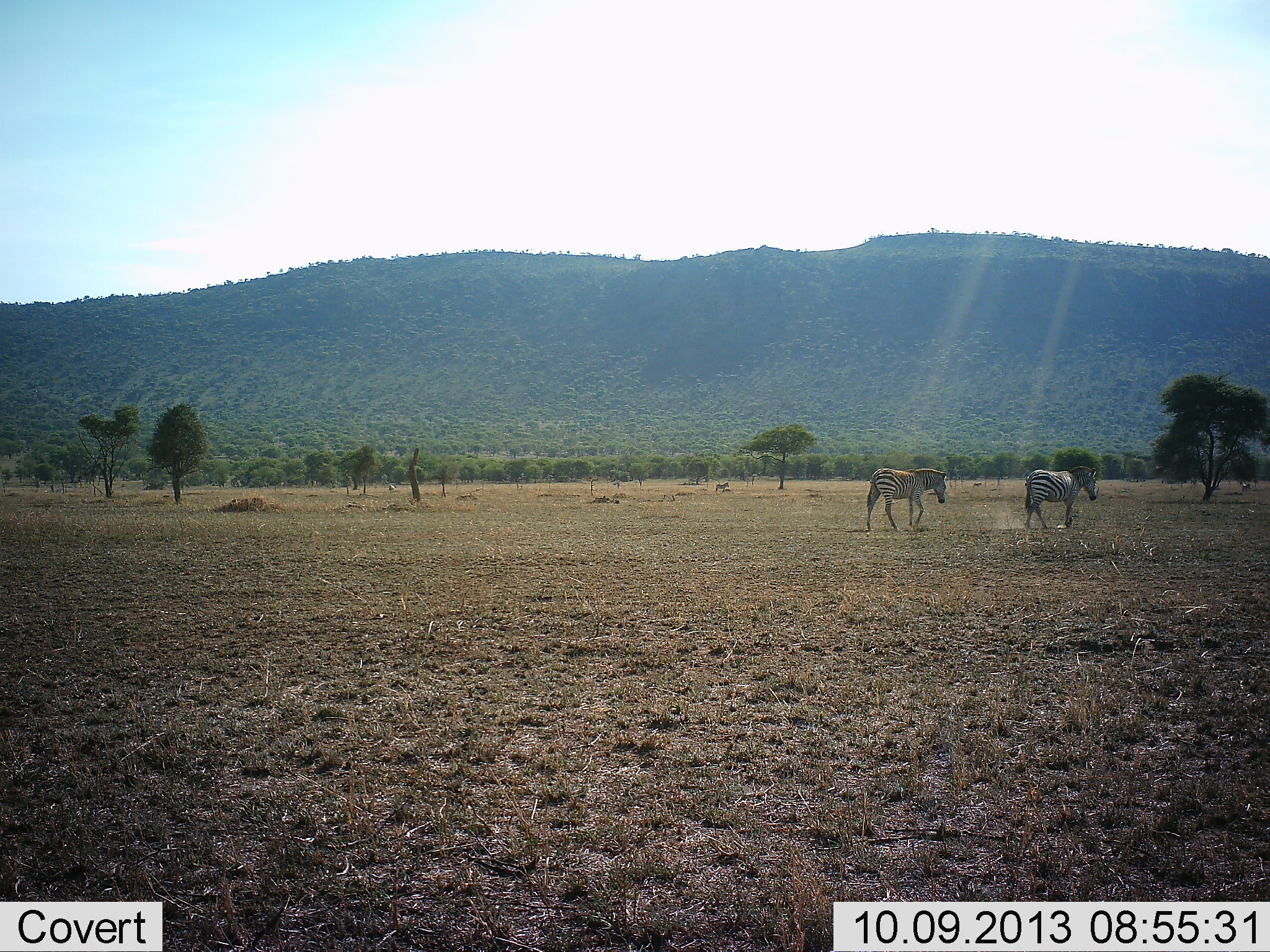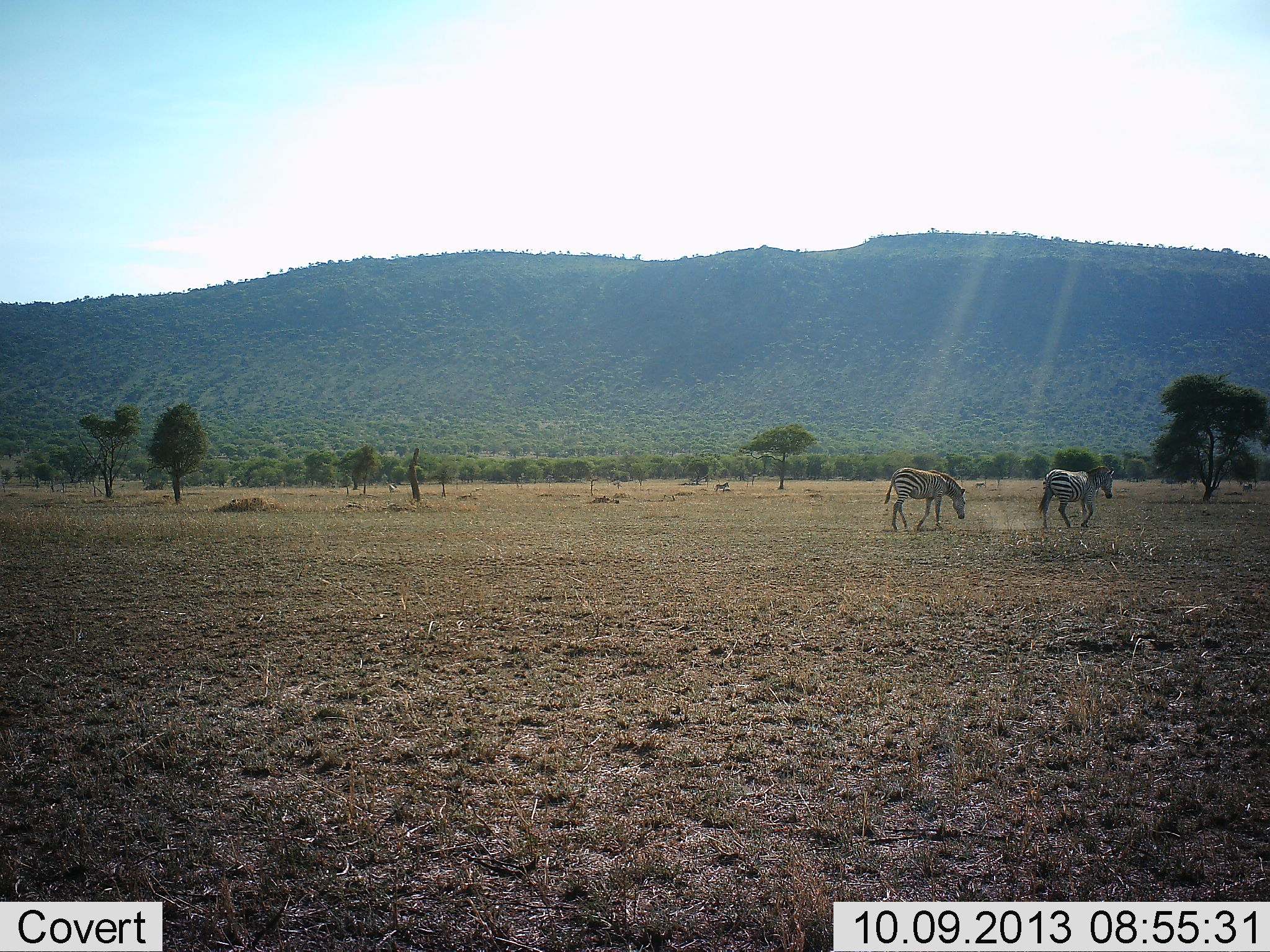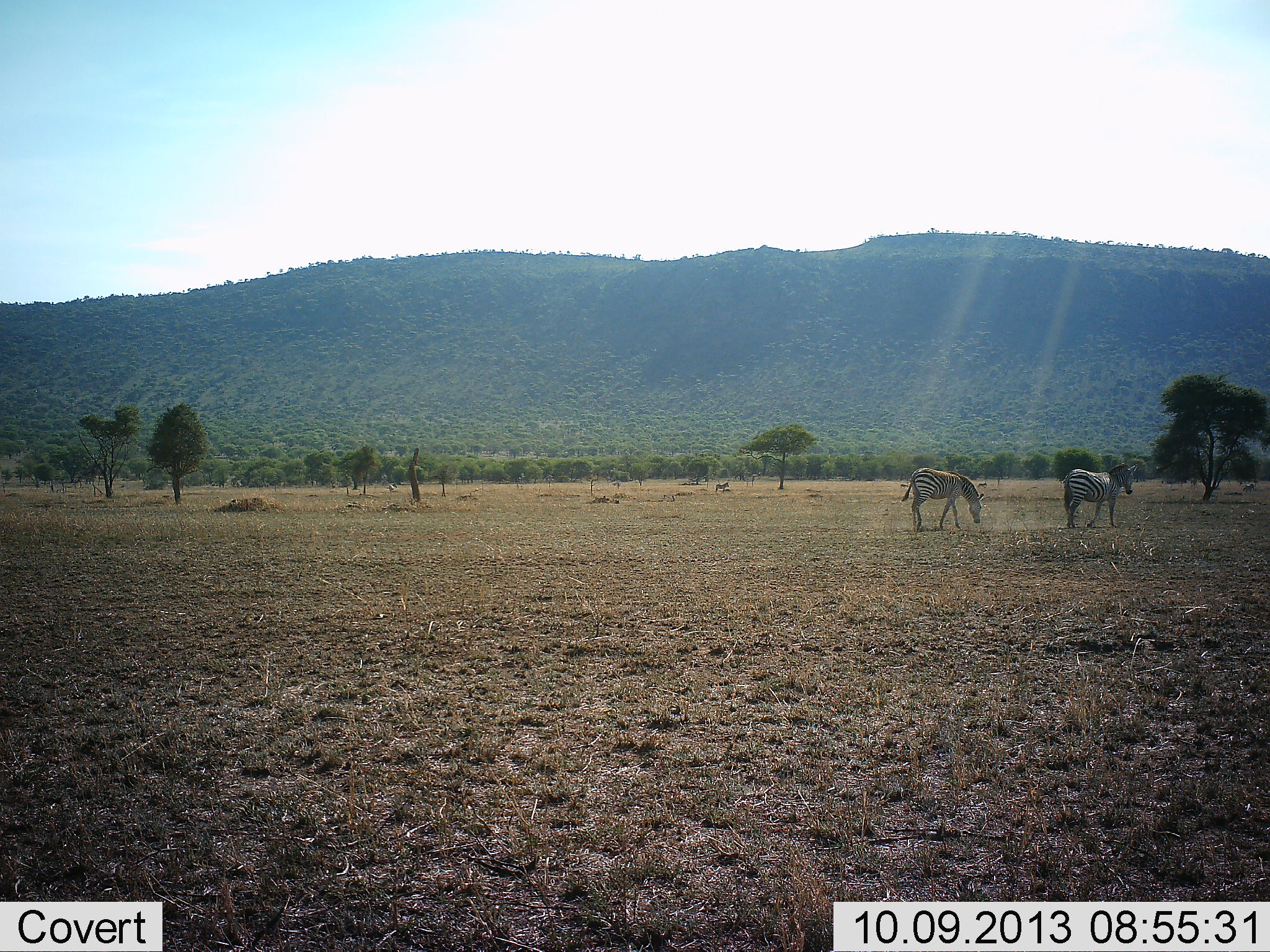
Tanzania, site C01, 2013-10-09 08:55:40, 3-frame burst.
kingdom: Animalia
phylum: Chordata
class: Mammalia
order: Perissodactyla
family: Equidae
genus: Equus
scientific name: Equus quagga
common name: plains zebra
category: zebra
Zebra (plains zebra) (Equus quagga), count 2. Behavior (volunteer vote fractions): standing 4%, resting 0%, moving 100%, interacting 0%. Young present (vote fraction): 0%. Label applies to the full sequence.